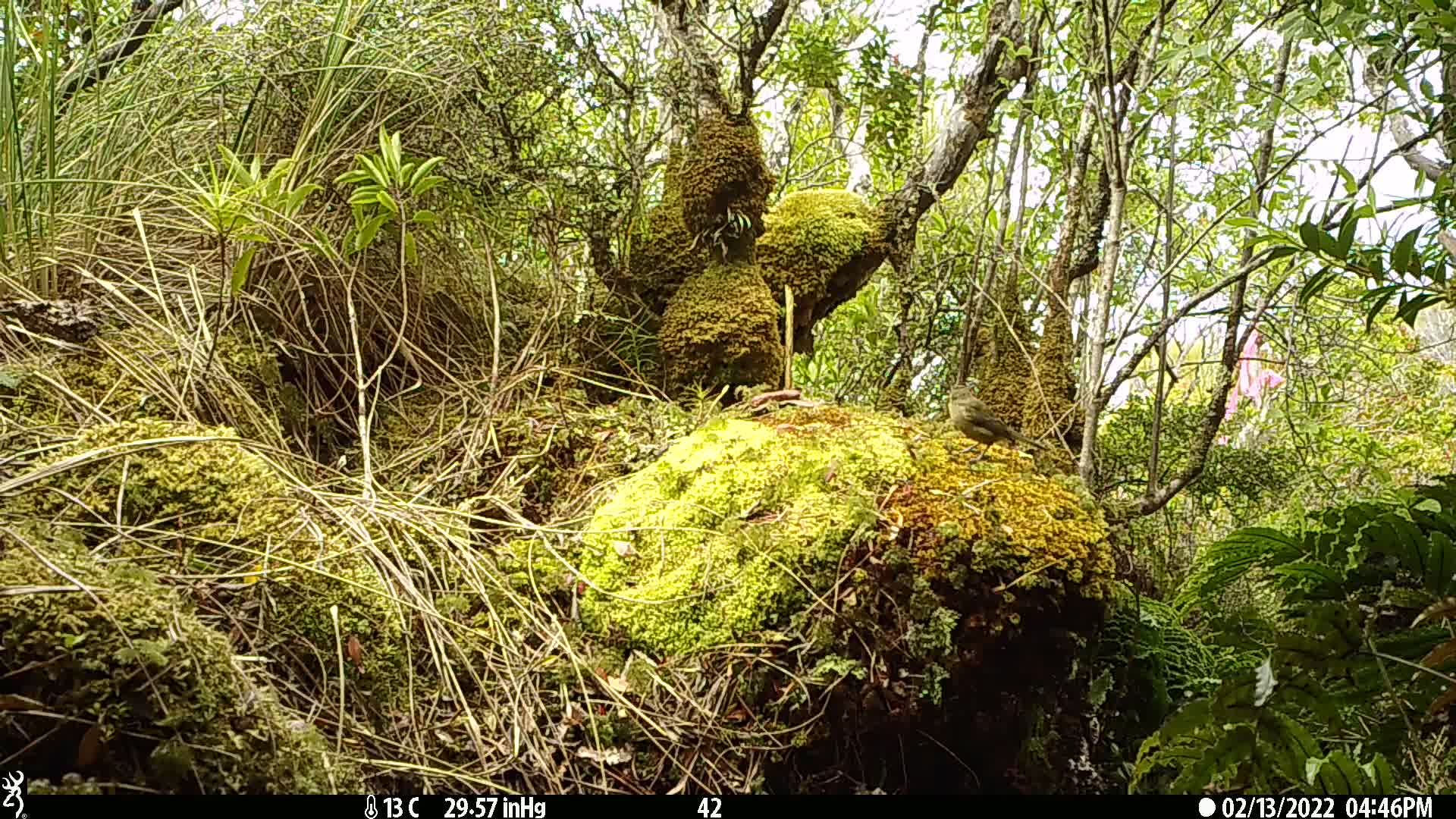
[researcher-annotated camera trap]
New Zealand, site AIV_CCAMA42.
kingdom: Animalia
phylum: Chordata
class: Aves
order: Passeriformes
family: Meliphagidae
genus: Anthornis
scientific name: Anthornis melanura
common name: new zealand bellbird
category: bellbird